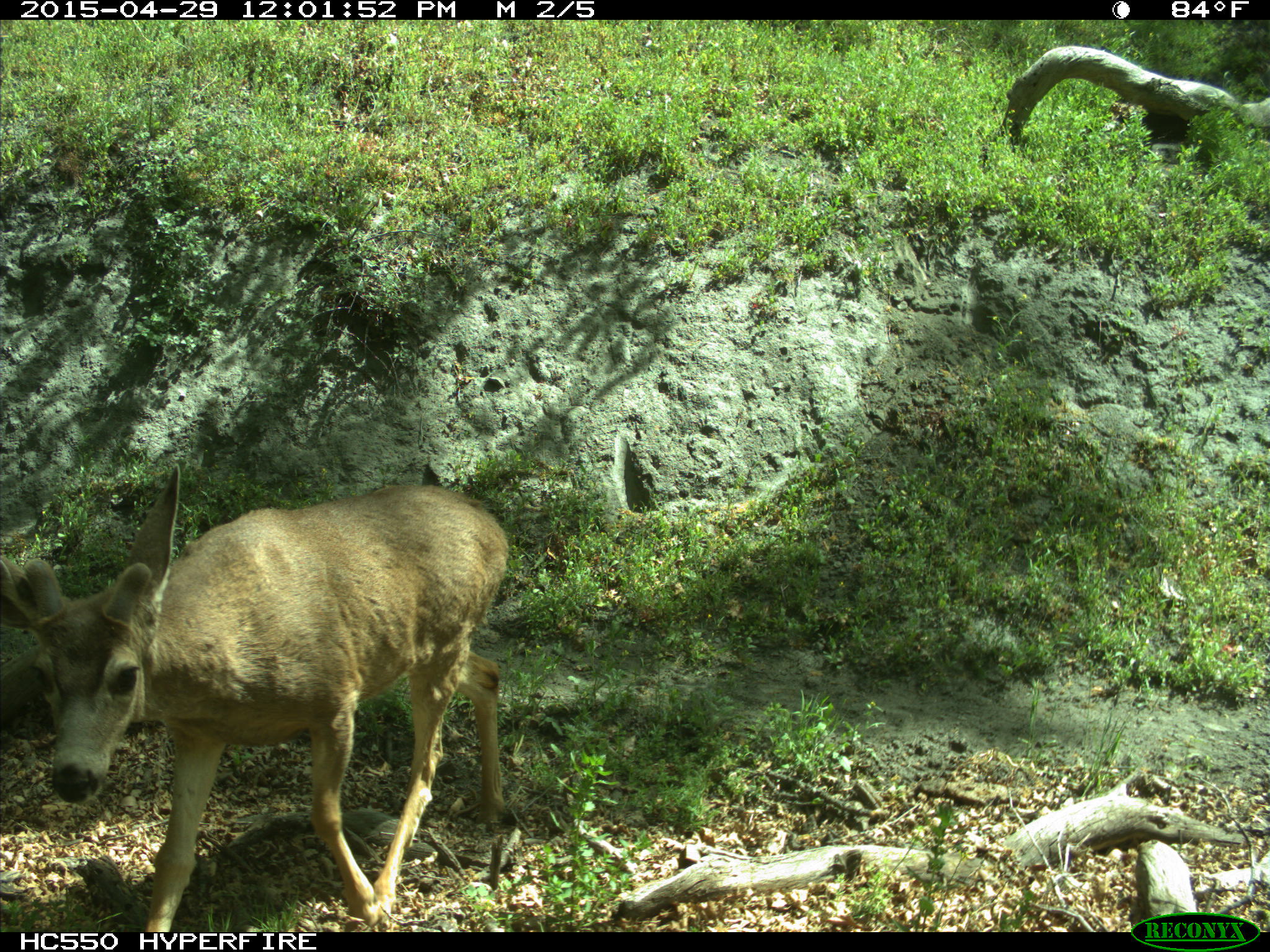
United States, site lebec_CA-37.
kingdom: Animalia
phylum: Chordata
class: Mammalia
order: Artiodactyla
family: Cervidae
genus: Odocoileus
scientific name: Odocoileus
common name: deer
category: unidentified deer